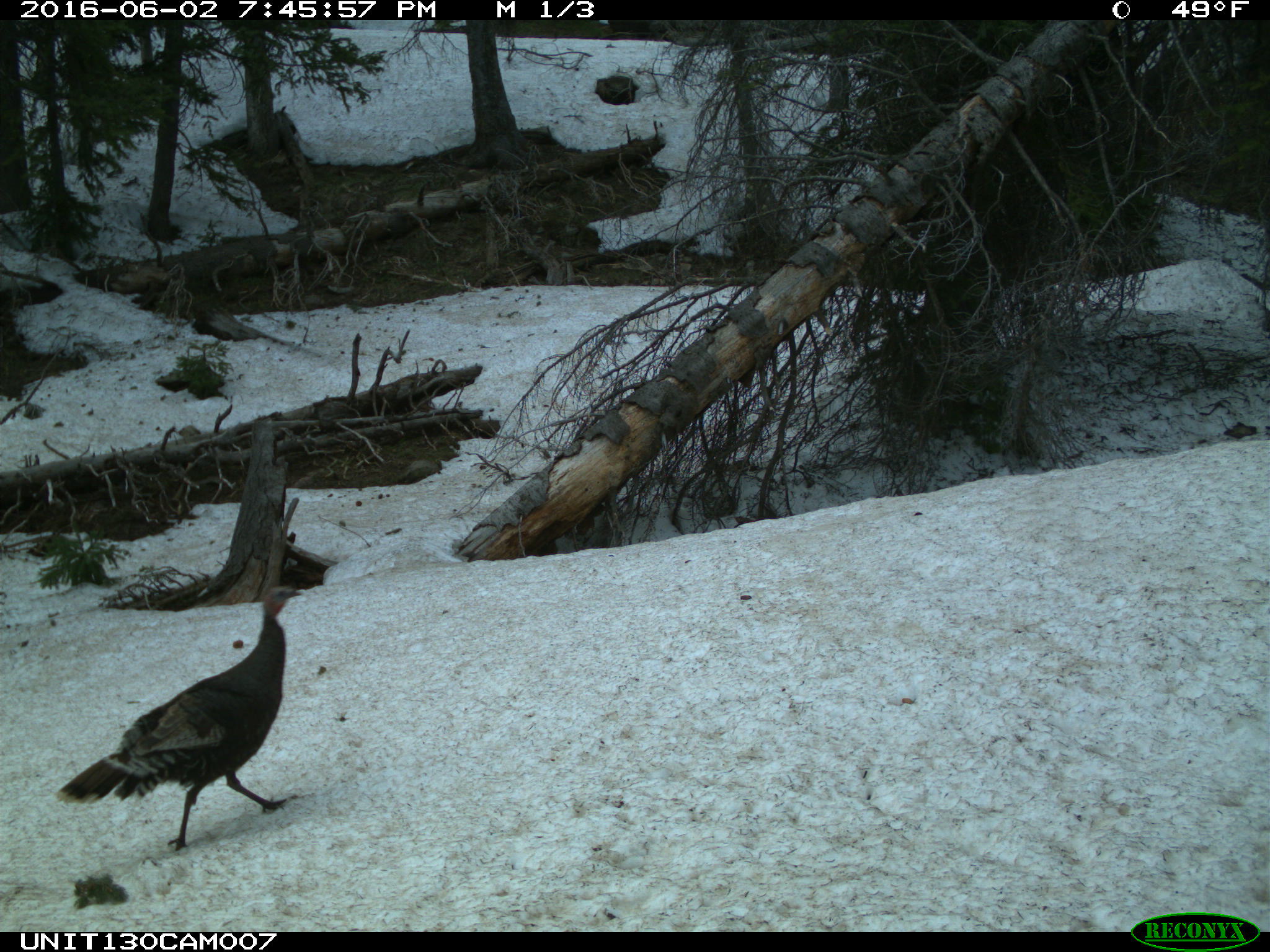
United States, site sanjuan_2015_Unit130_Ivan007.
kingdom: Animalia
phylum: Chordata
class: Aves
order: Galliformes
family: Phasianidae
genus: Meleagris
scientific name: Meleagris gallopavo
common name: wild turkey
Meleagris gallopavo (wild turkey).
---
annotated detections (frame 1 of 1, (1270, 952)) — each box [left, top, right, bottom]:
animal: [55, 585, 303, 851]